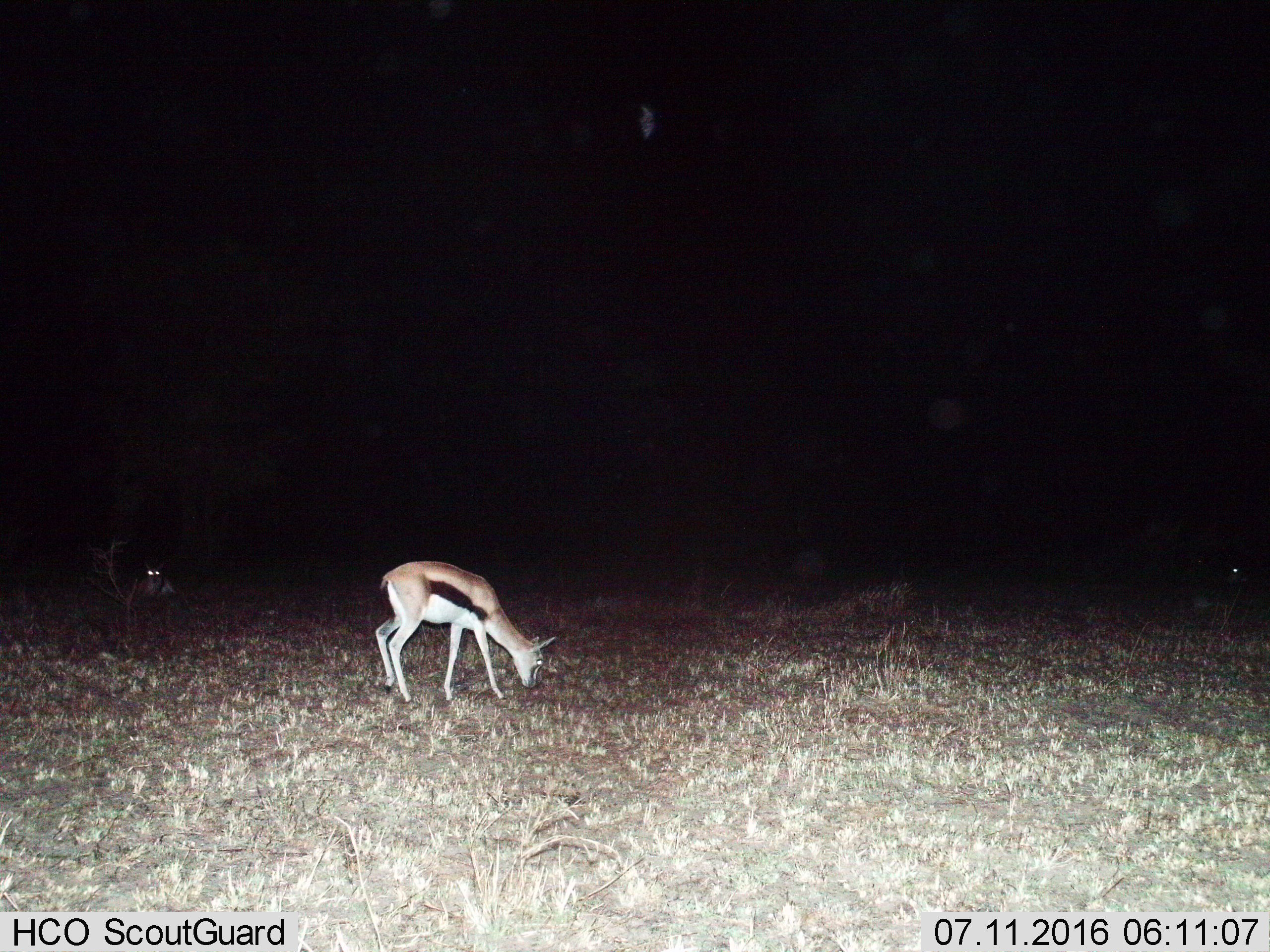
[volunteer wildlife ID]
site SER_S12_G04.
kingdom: Animalia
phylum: Chordata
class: Mammalia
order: Artiodactyla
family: Bovidae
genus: Eudorcas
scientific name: Eudorcas thomsonii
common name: thomson's gazelle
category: gazellethomsons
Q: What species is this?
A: Gazellethomsons (thomson's gazelle) (Eudorcas thomsonii).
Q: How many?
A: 2.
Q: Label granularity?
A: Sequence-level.